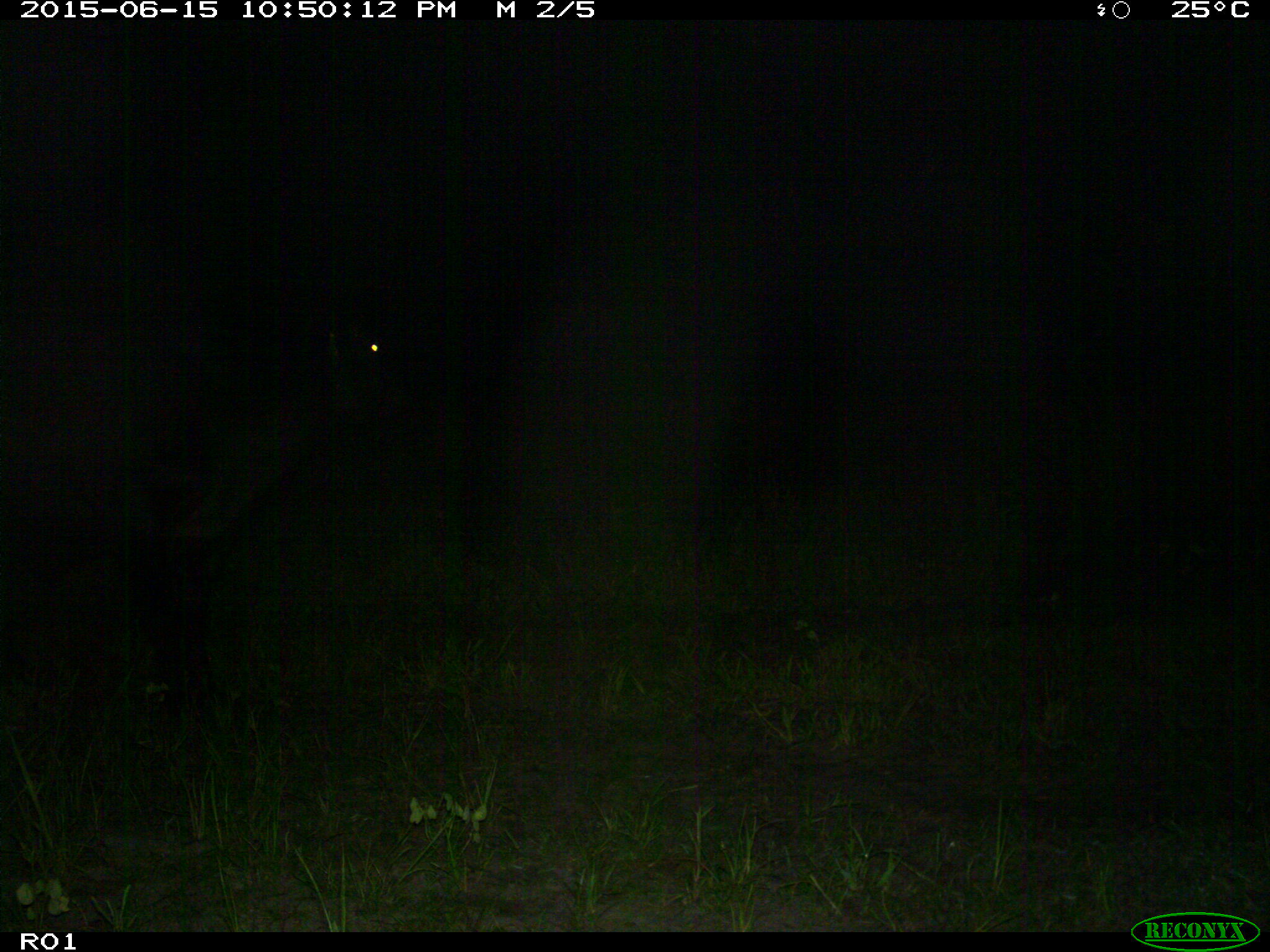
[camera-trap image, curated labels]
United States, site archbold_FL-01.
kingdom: Animalia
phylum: Chordata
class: Mammalia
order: Artiodactyla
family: Bovidae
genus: Bos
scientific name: Bos taurus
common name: domestic cow